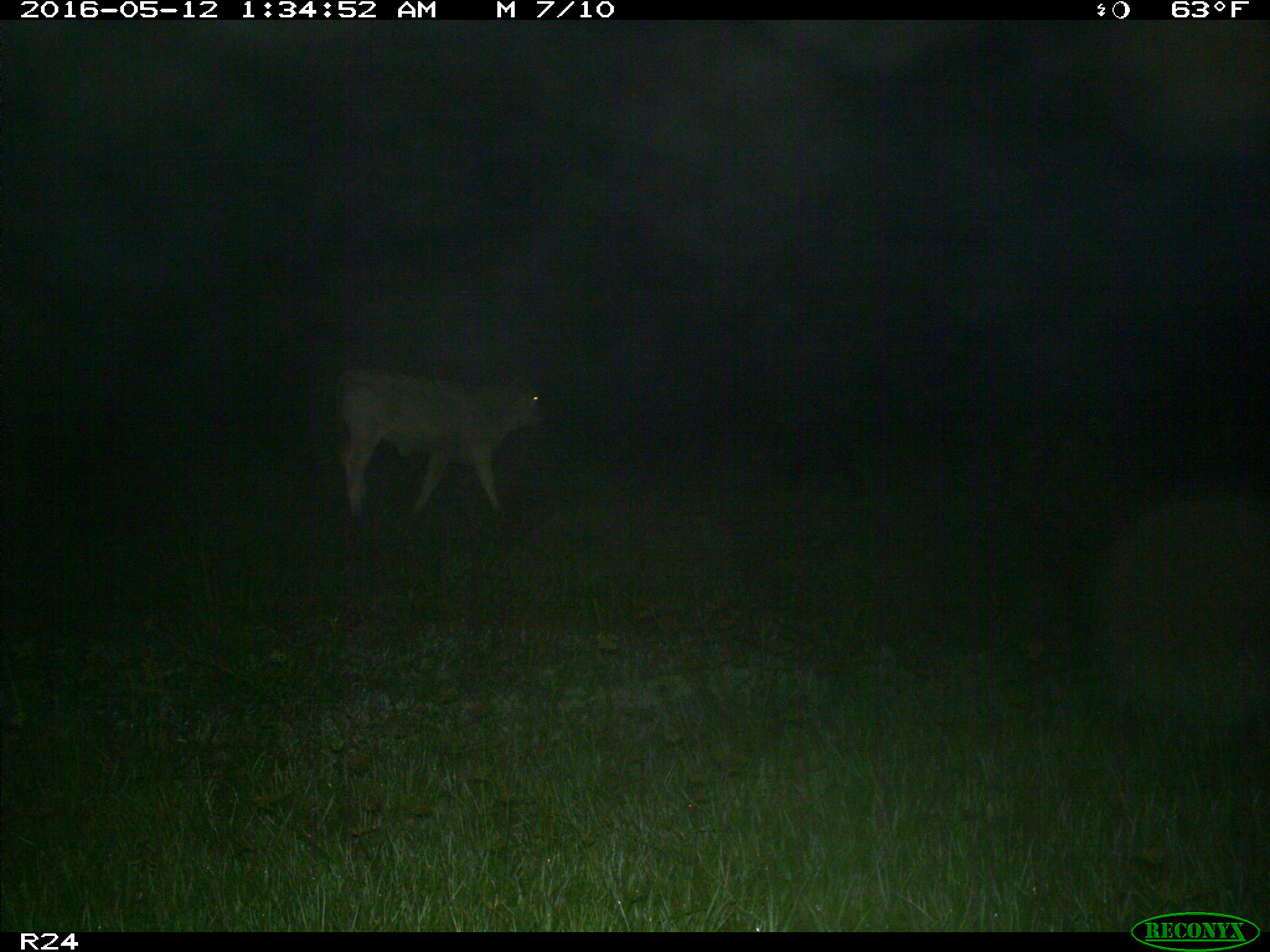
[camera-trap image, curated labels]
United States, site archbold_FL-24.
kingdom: Animalia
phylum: Chordata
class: Mammalia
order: Artiodactyla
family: Bovidae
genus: Bos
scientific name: Bos taurus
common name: domestic cow